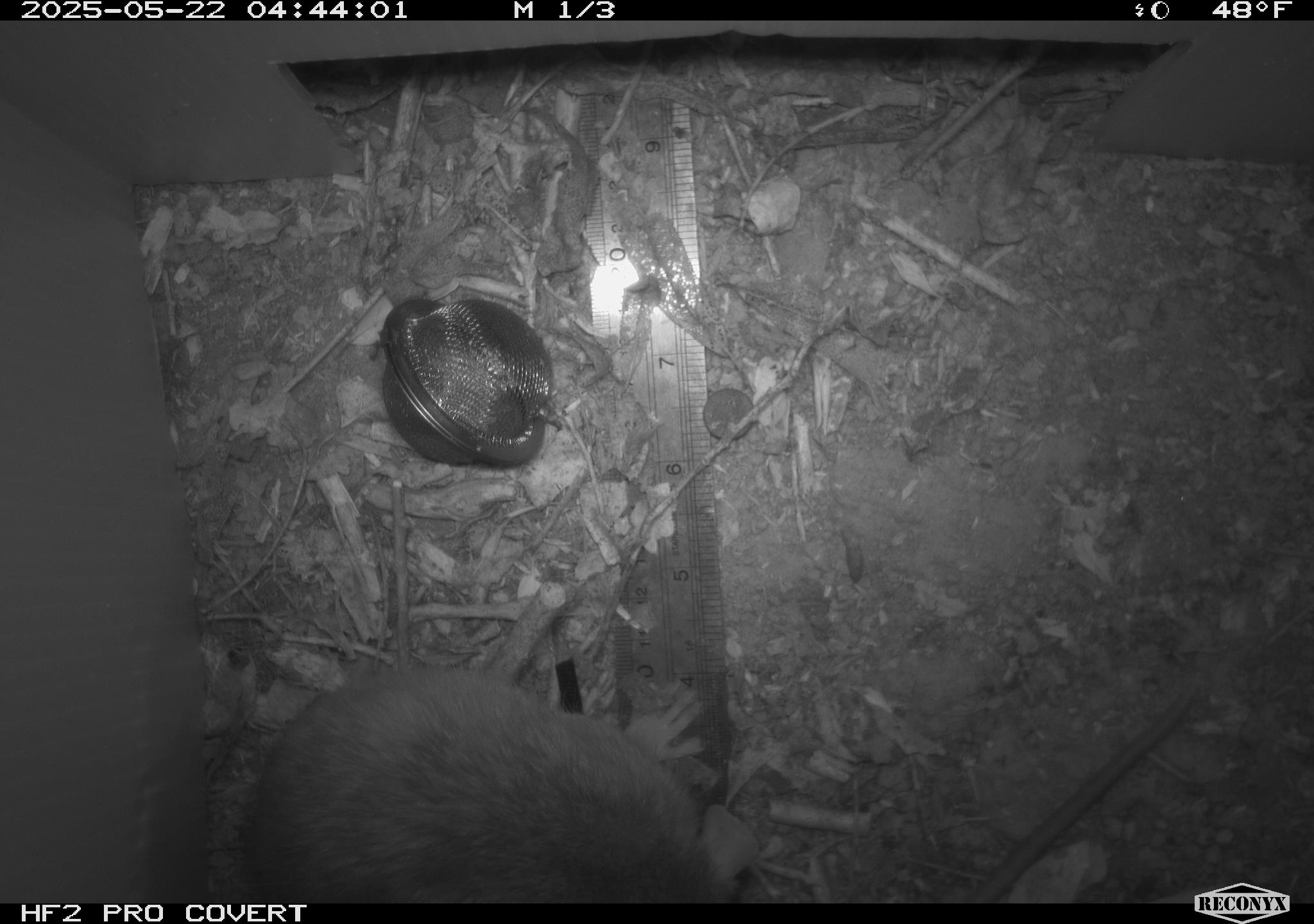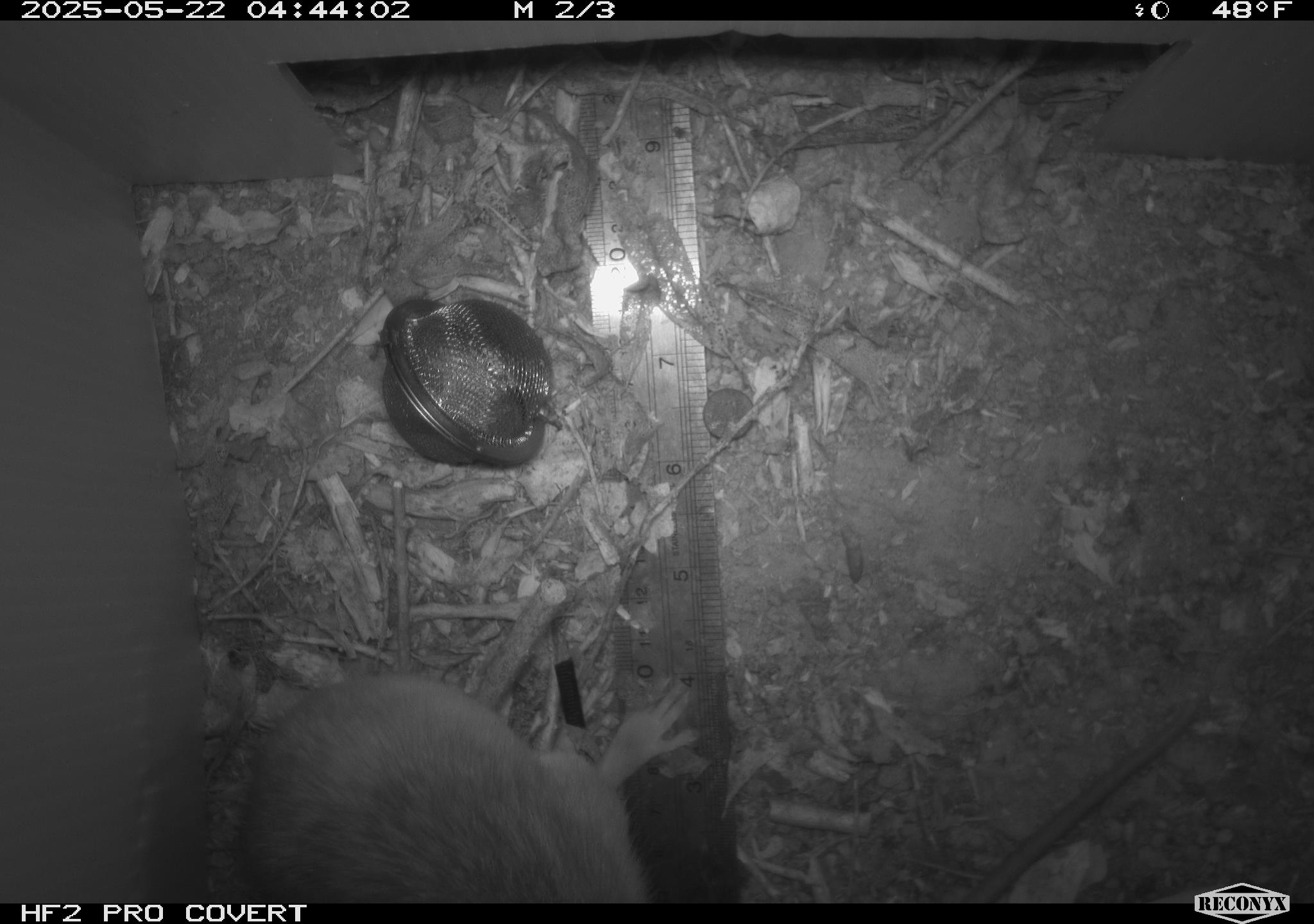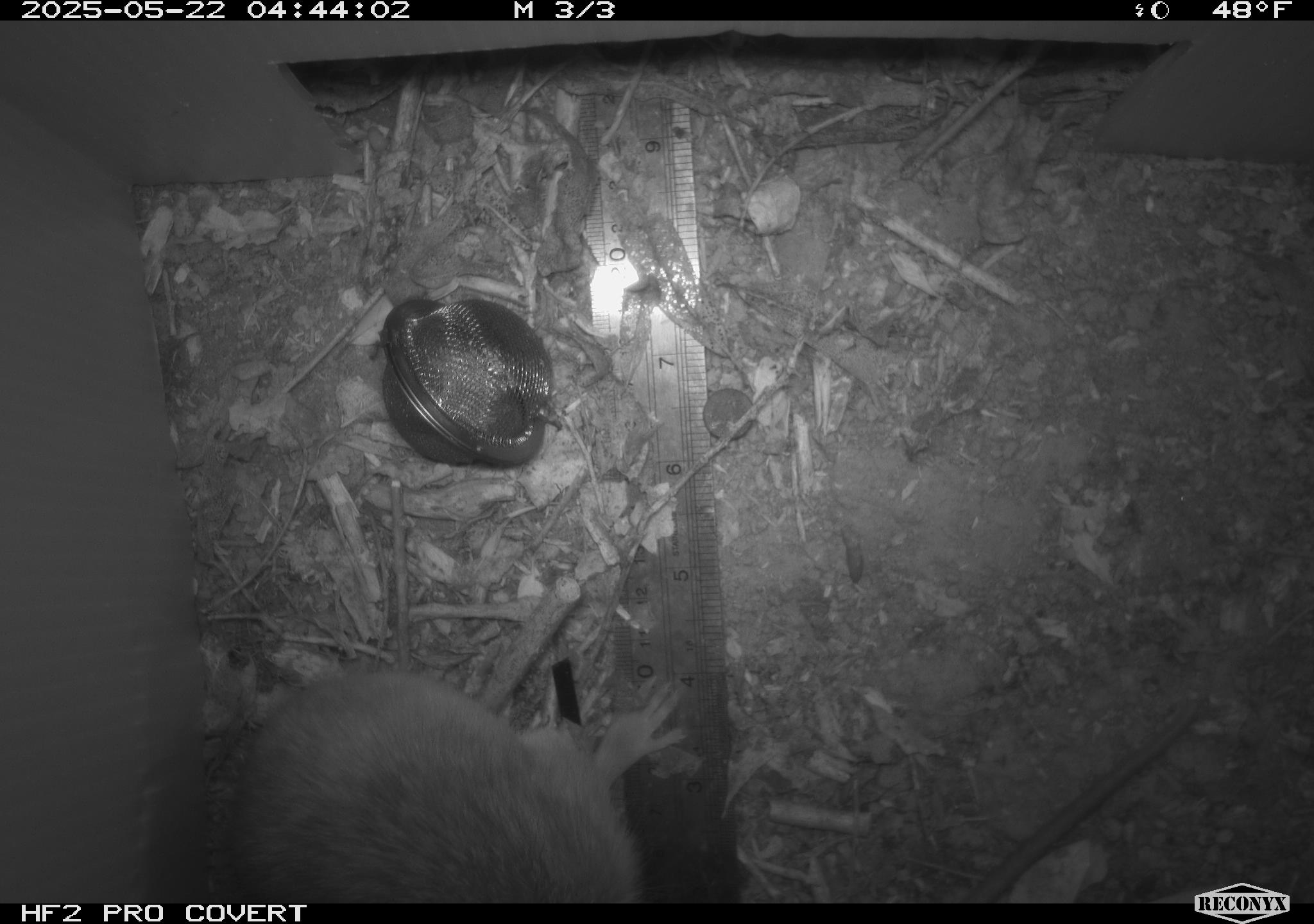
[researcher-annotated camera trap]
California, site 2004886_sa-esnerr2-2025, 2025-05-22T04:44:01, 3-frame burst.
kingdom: Animalia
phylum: Chordata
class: Mammalia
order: Rodentia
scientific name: Rodentia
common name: rodent